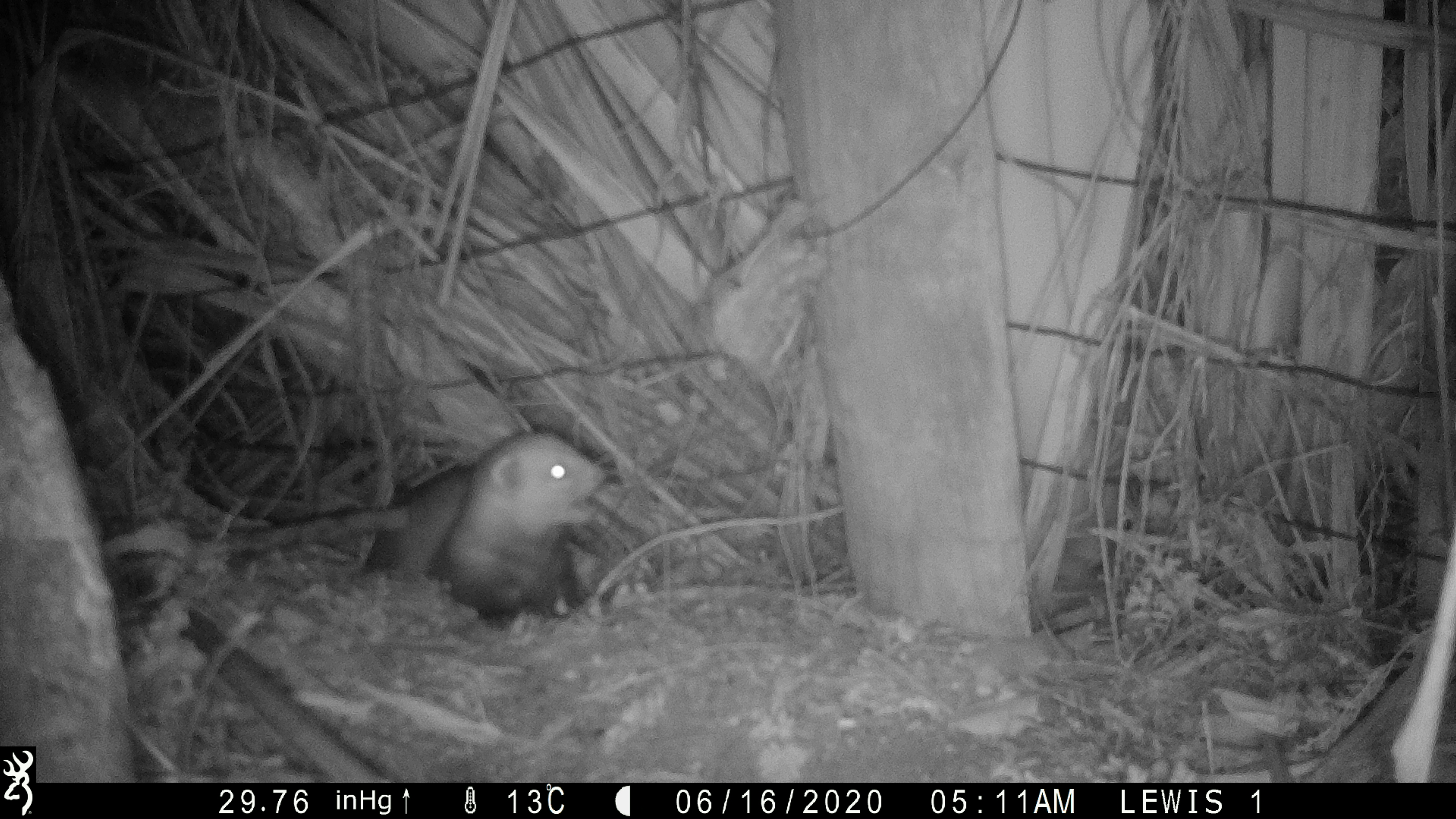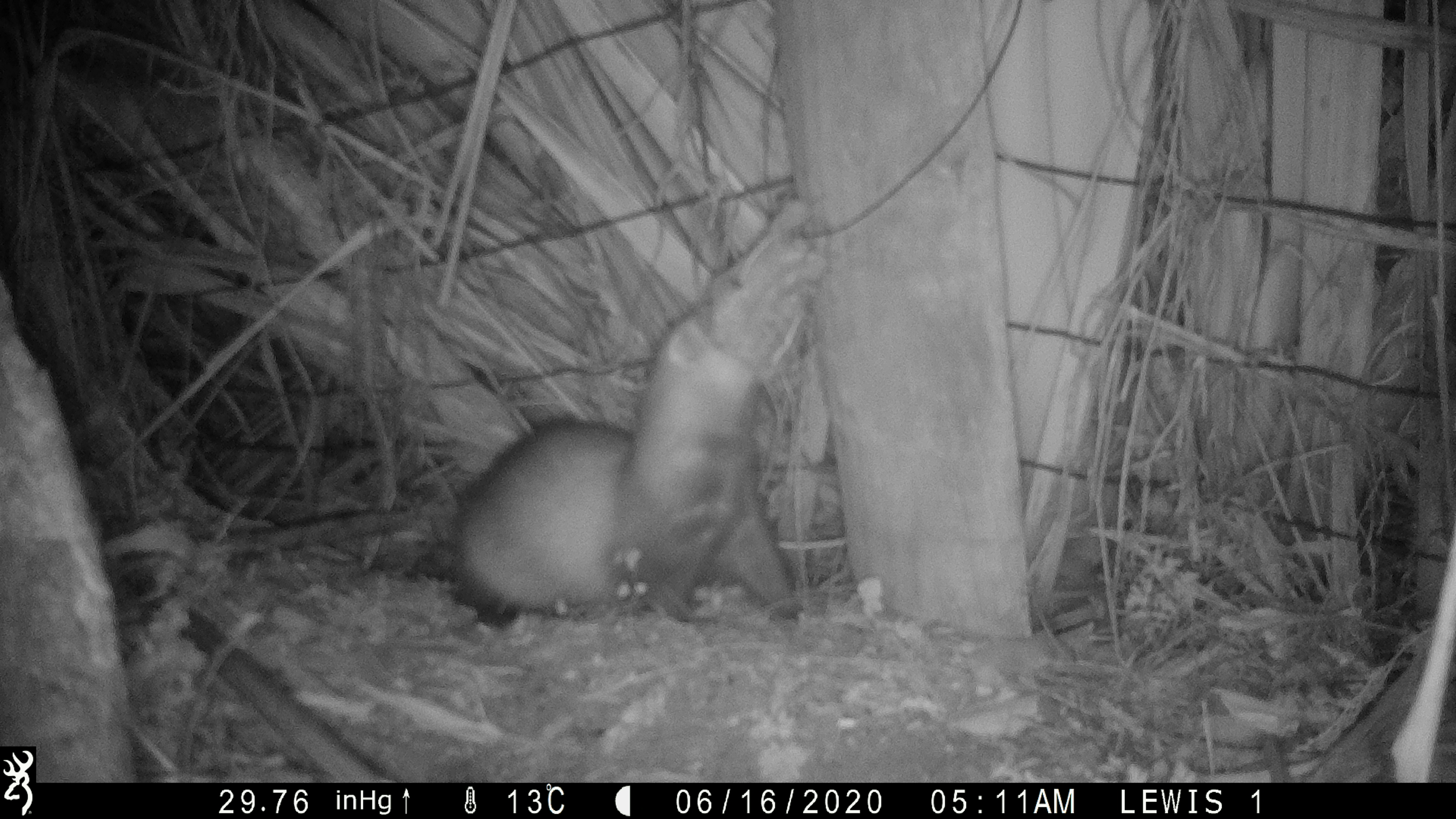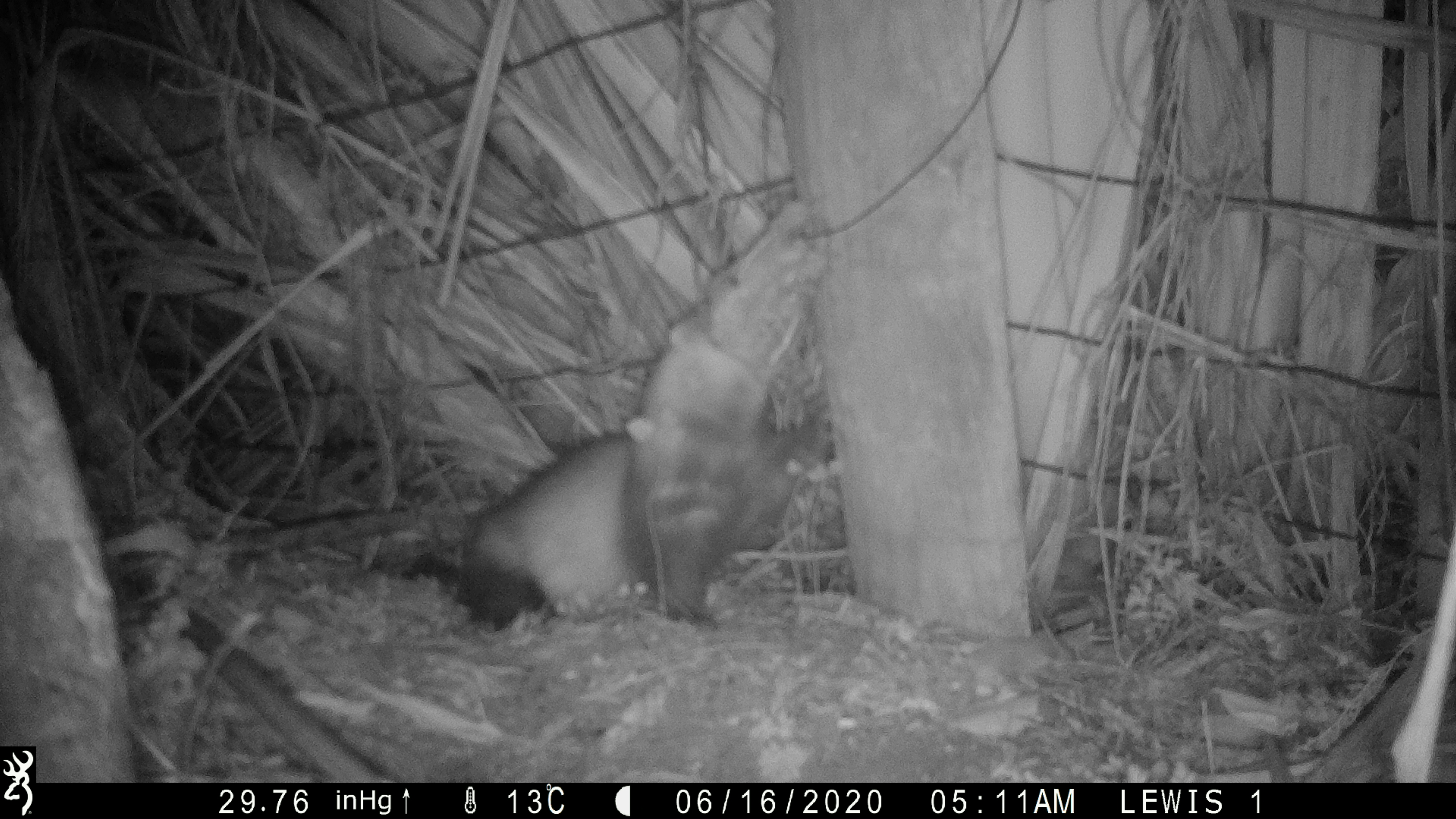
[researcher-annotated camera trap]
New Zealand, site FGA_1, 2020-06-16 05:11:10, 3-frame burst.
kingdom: Animalia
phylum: Chordata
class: Mammalia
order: Carnivora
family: Mustelidae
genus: Mustela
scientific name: Mustela furo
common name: ferret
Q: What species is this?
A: Ferret (Mustela furo).